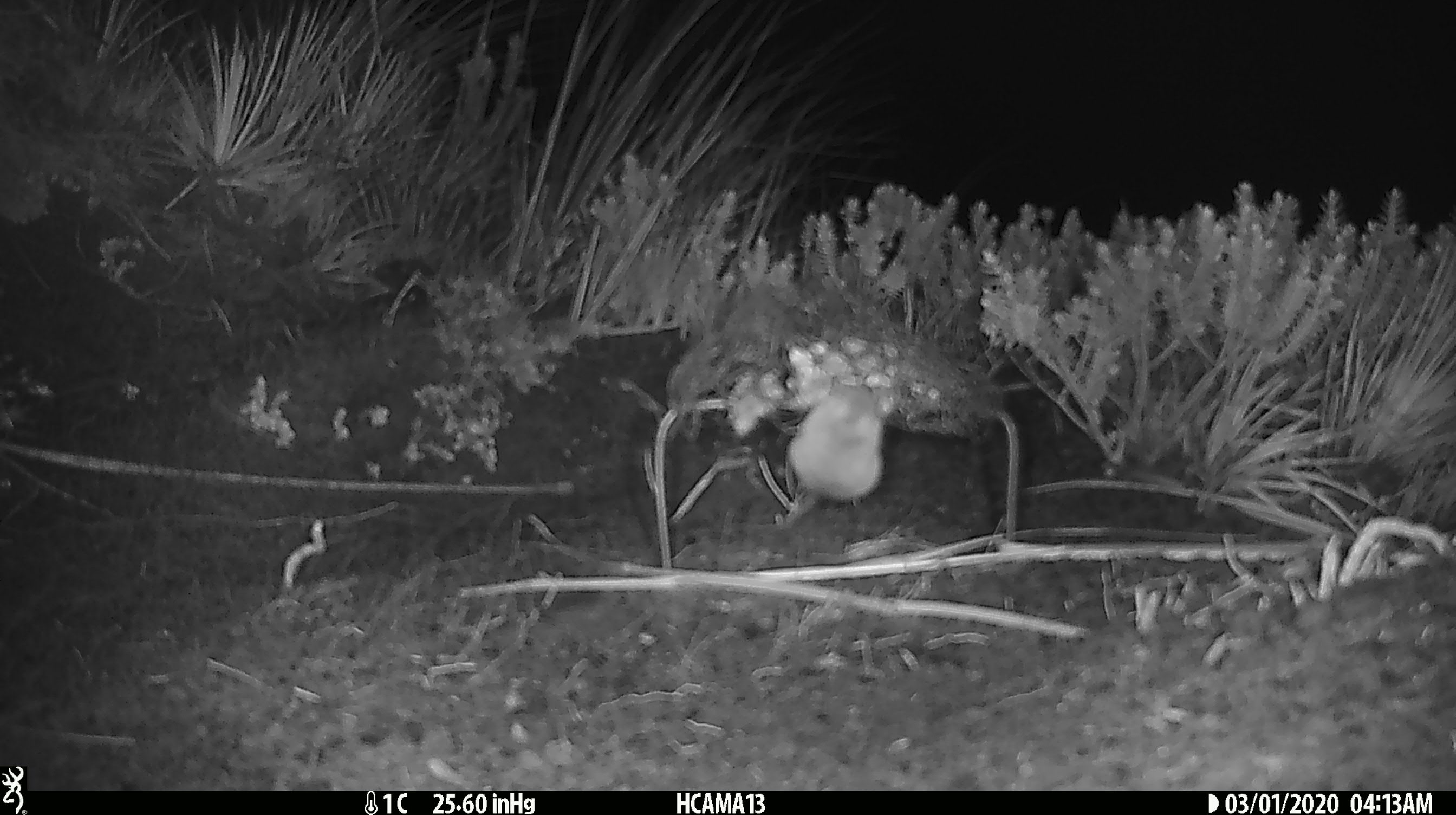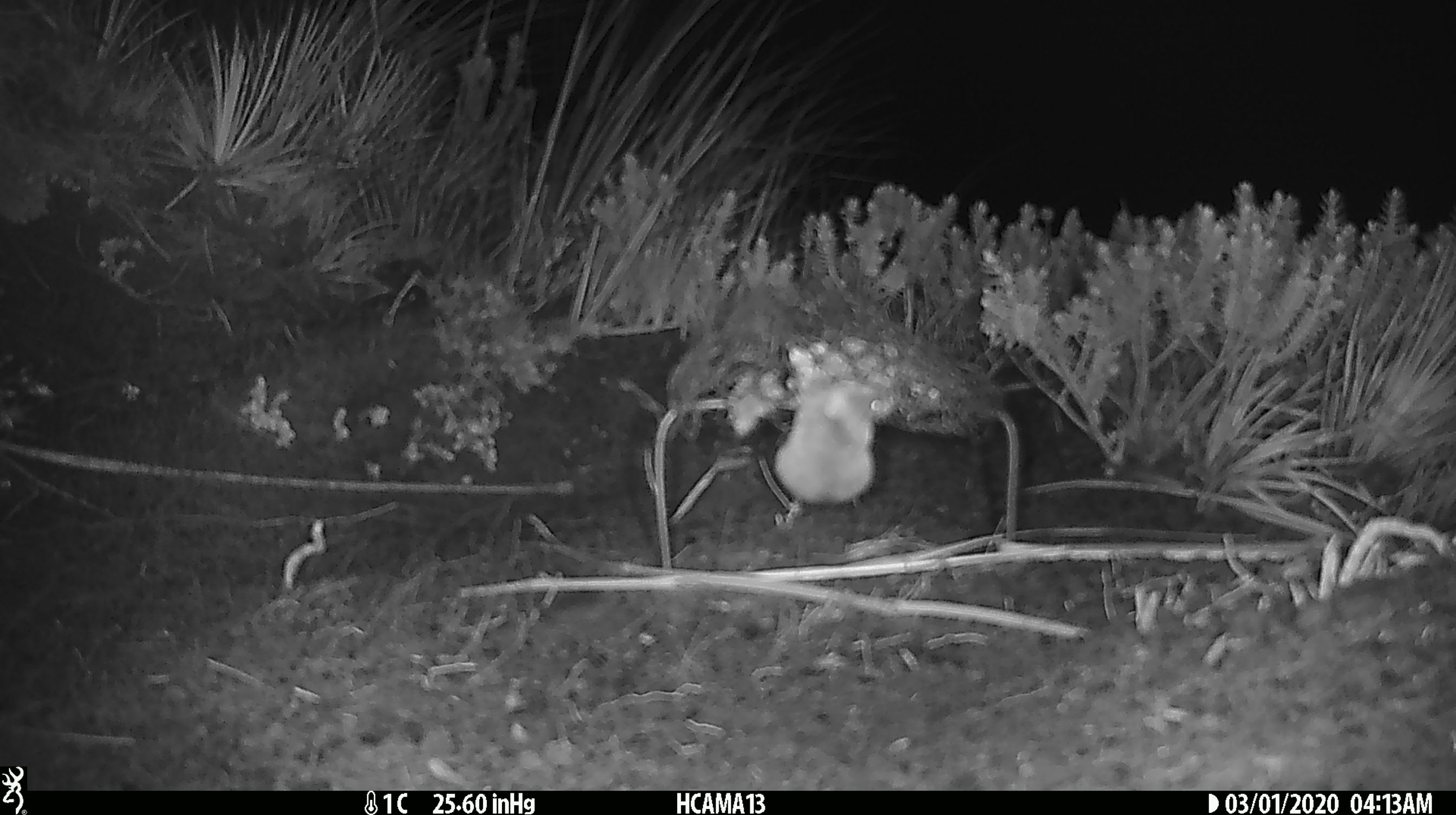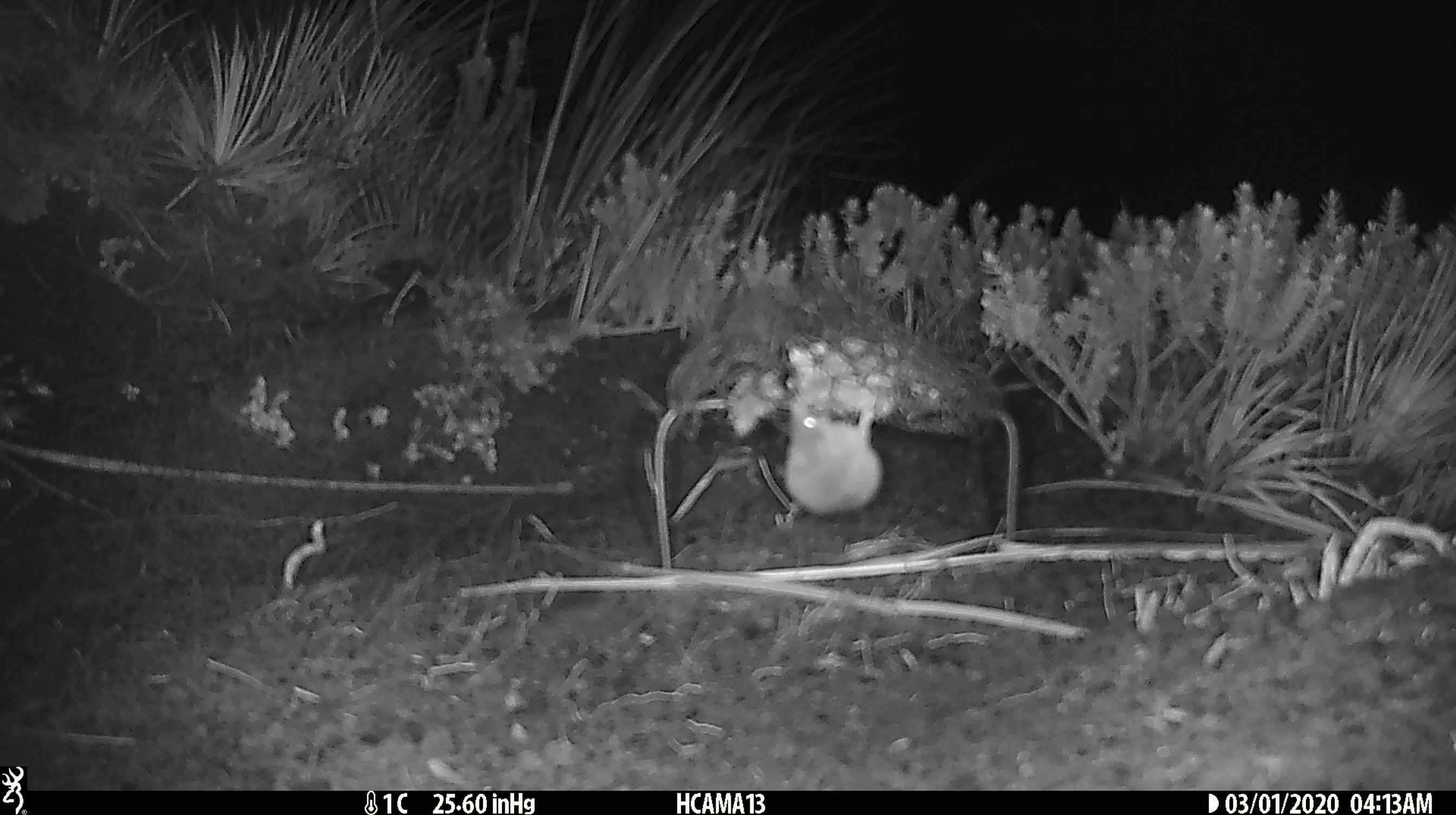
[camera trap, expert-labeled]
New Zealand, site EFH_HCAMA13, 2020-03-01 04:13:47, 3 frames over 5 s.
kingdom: Animalia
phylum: Chordata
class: Mammalia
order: Rodentia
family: Muridae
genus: Mus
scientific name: Mus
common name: mouse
Mouse (Mus).